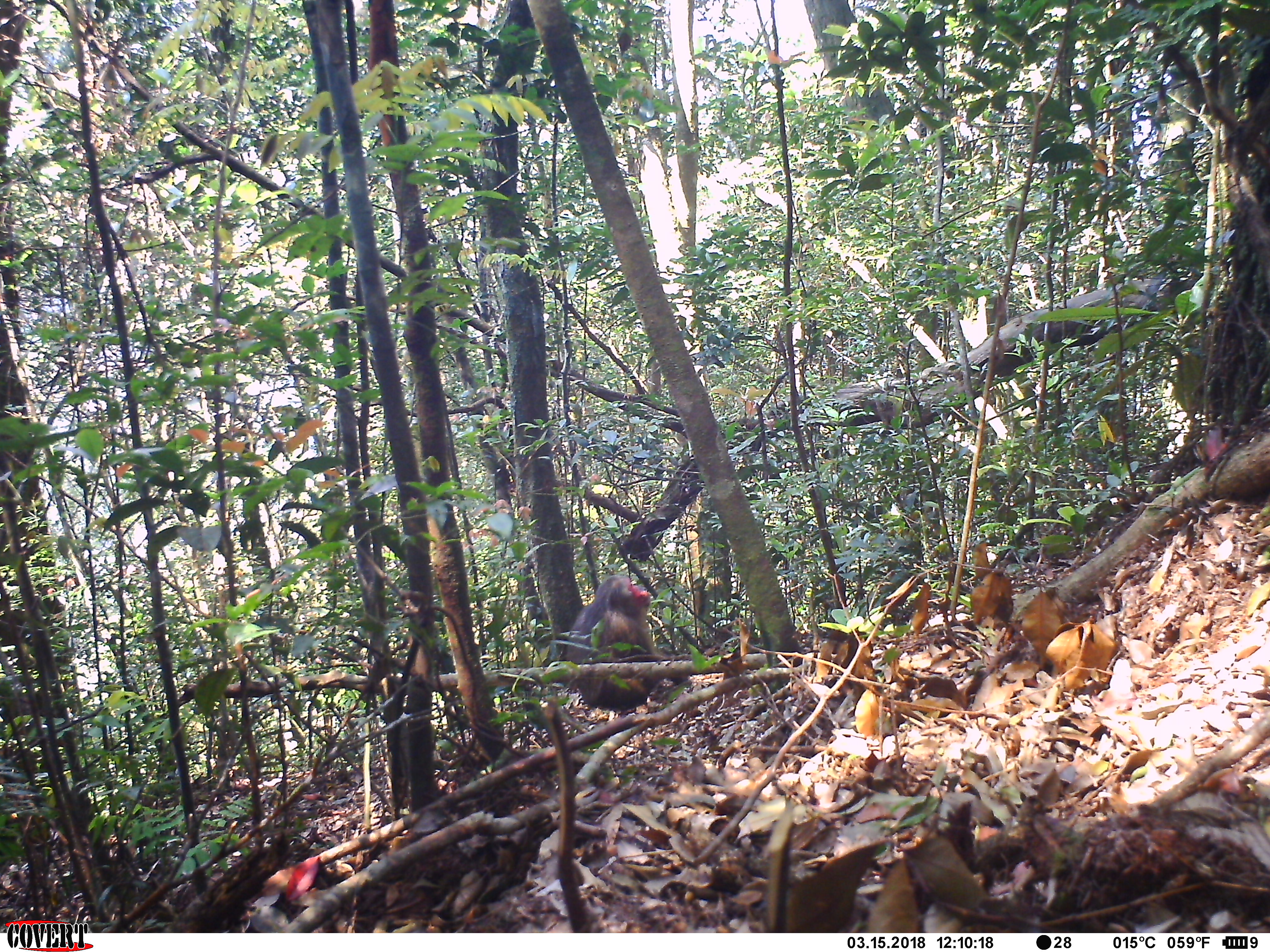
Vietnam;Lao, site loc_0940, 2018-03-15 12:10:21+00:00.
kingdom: Animalia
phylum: Chordata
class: Mammalia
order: Primates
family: Cercopithecidae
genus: Macaca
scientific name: Macaca arctoides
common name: stump-tailed macaque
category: stump tailed macaque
Stump tailed macaque (stump-tailed macaque) (Macaca arctoides). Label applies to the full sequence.